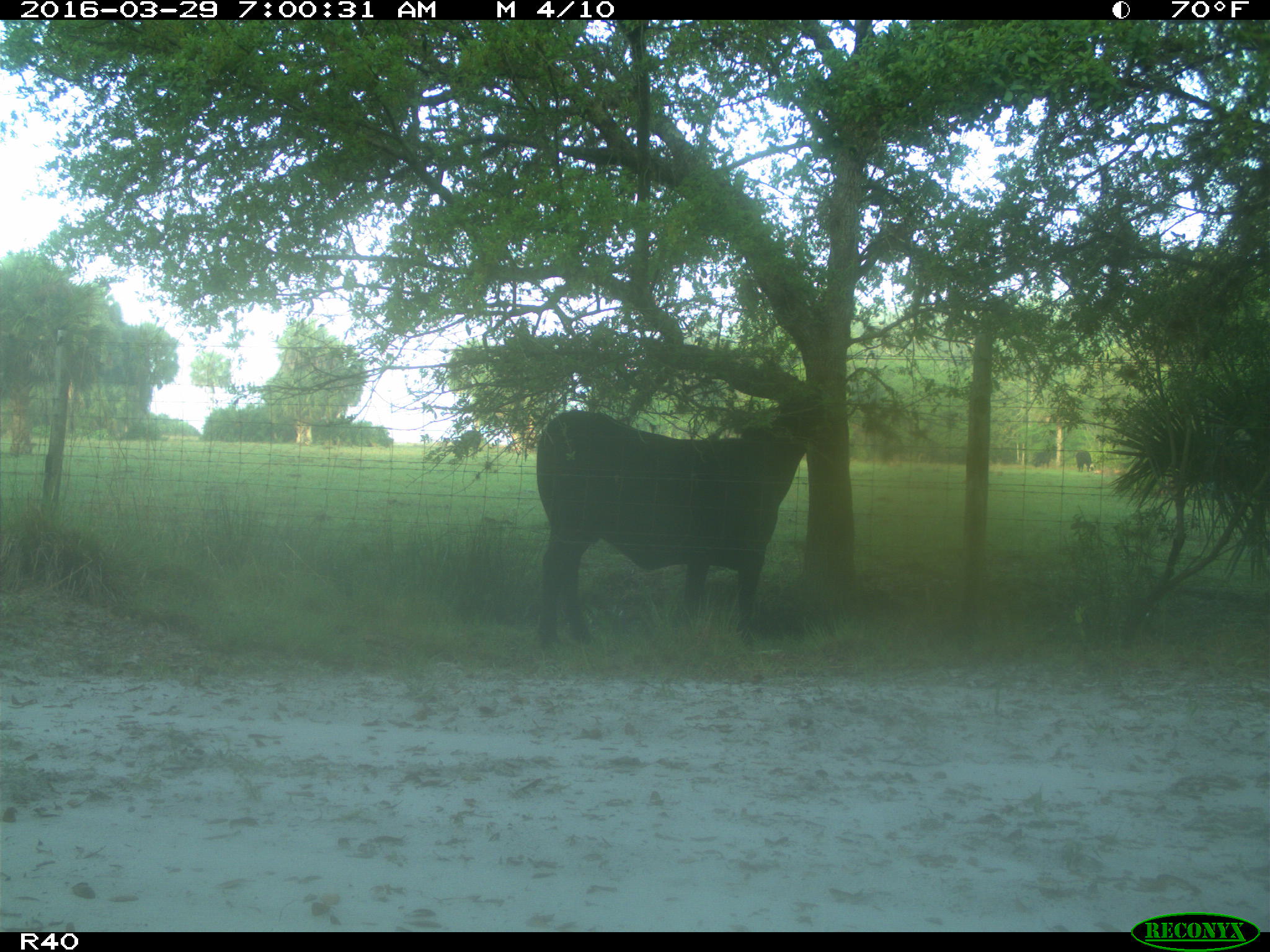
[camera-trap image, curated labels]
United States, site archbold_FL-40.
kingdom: Animalia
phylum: Chordata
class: Mammalia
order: Artiodactyla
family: Bovidae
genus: Bos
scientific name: Bos taurus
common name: domestic cow